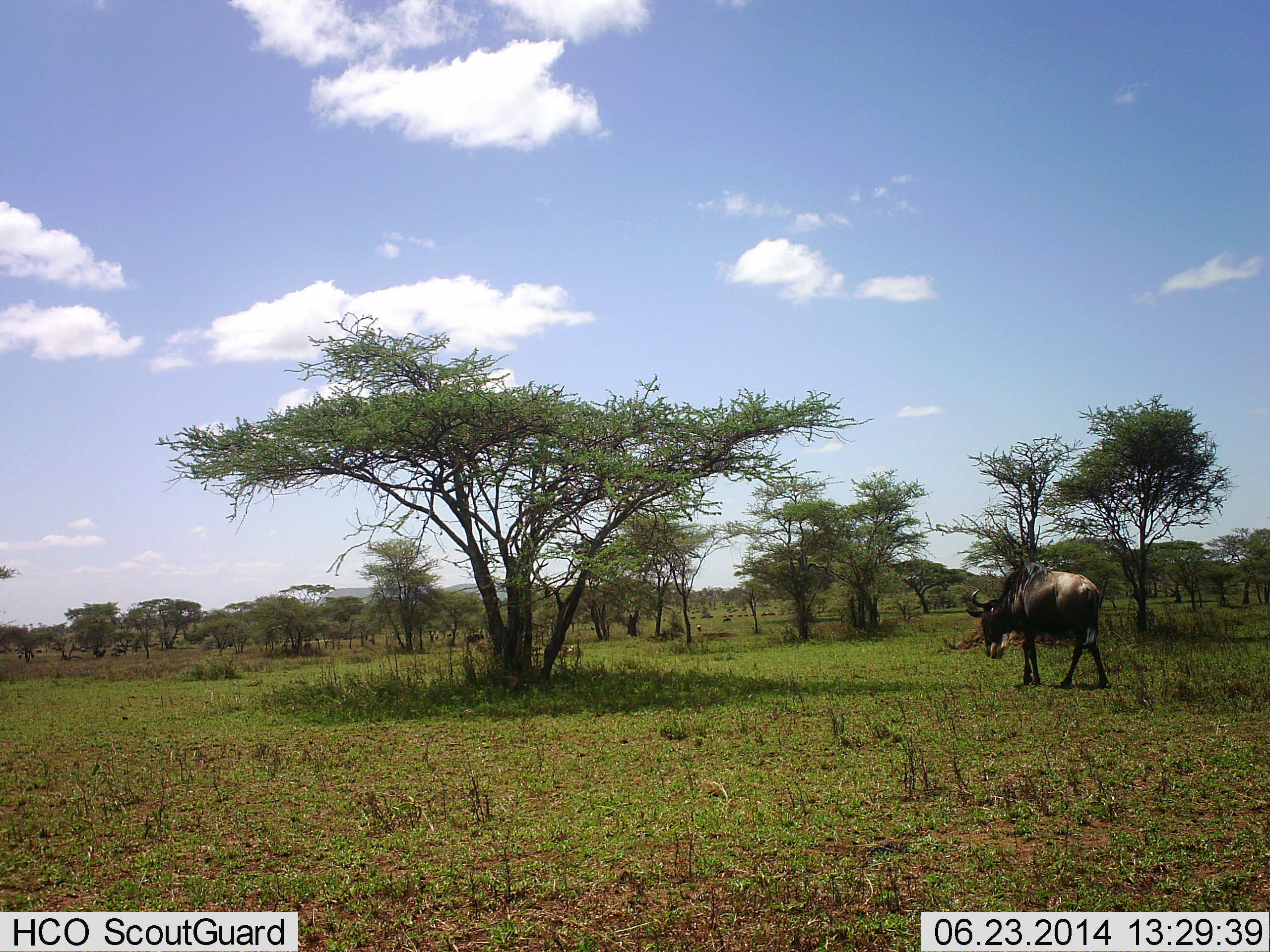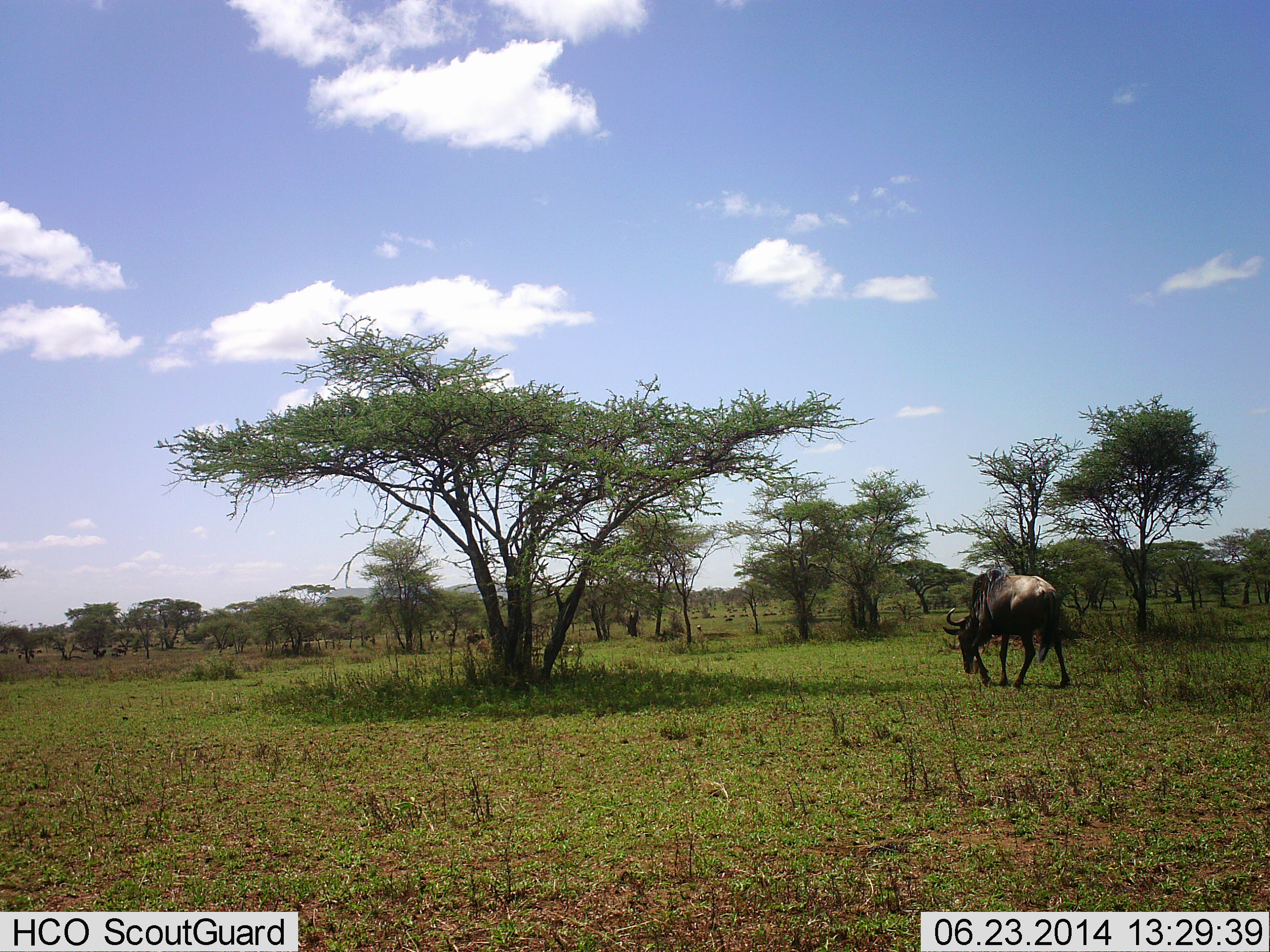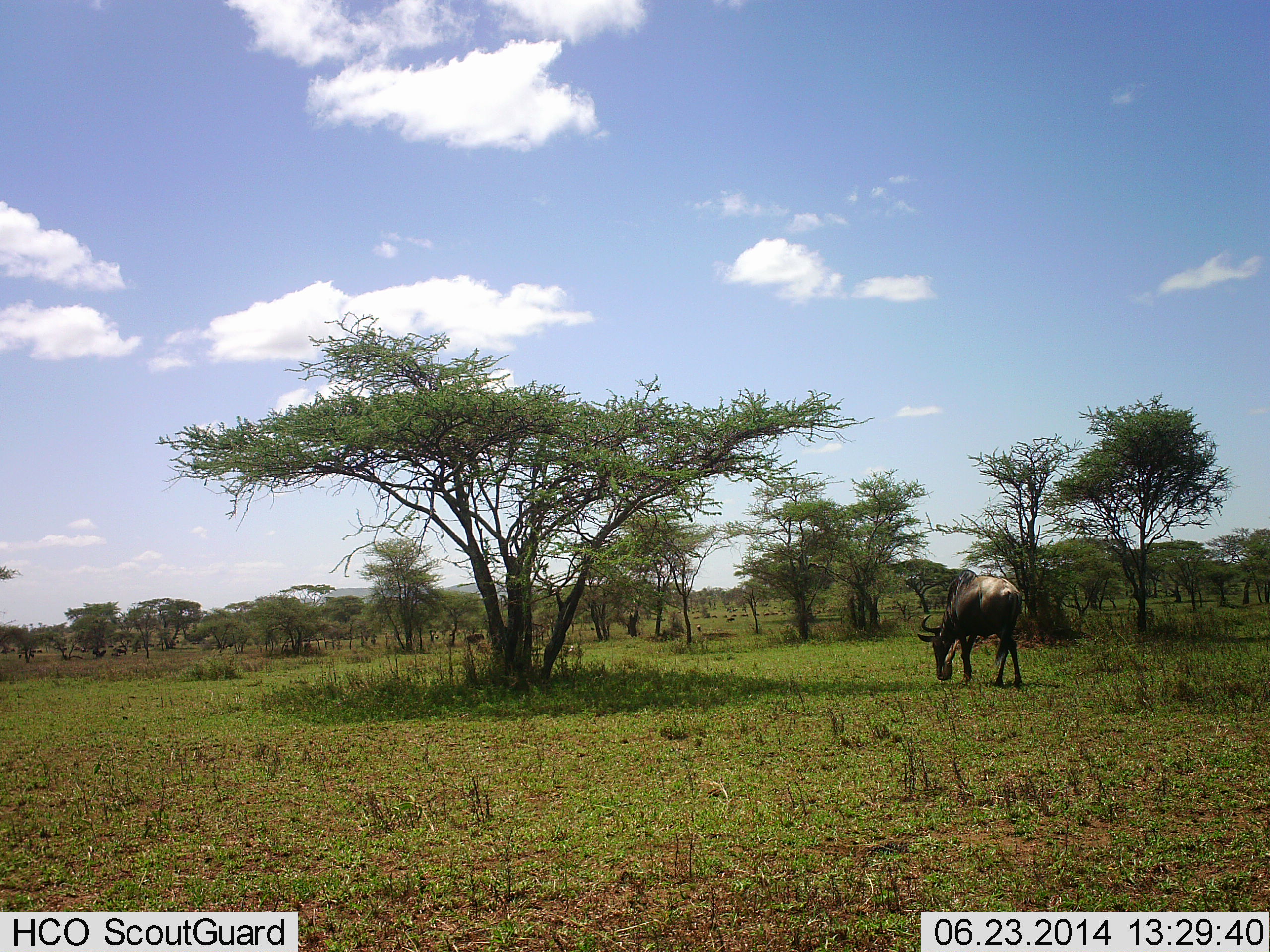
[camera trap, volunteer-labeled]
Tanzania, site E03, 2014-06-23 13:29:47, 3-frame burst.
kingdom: Animalia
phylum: Chordata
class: Mammalia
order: Artiodactyla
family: Bovidae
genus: Connochaetes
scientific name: Connochaetes taurinus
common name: blue wildebeest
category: wildebeest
Wildebeest (blue wildebeest) (Connochaetes taurinus), count 1. Behavior (volunteer vote fractions): standing 0%, resting 0%, moving 90%, interacting 0%. Young present (vote fraction): 0%. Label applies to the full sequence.